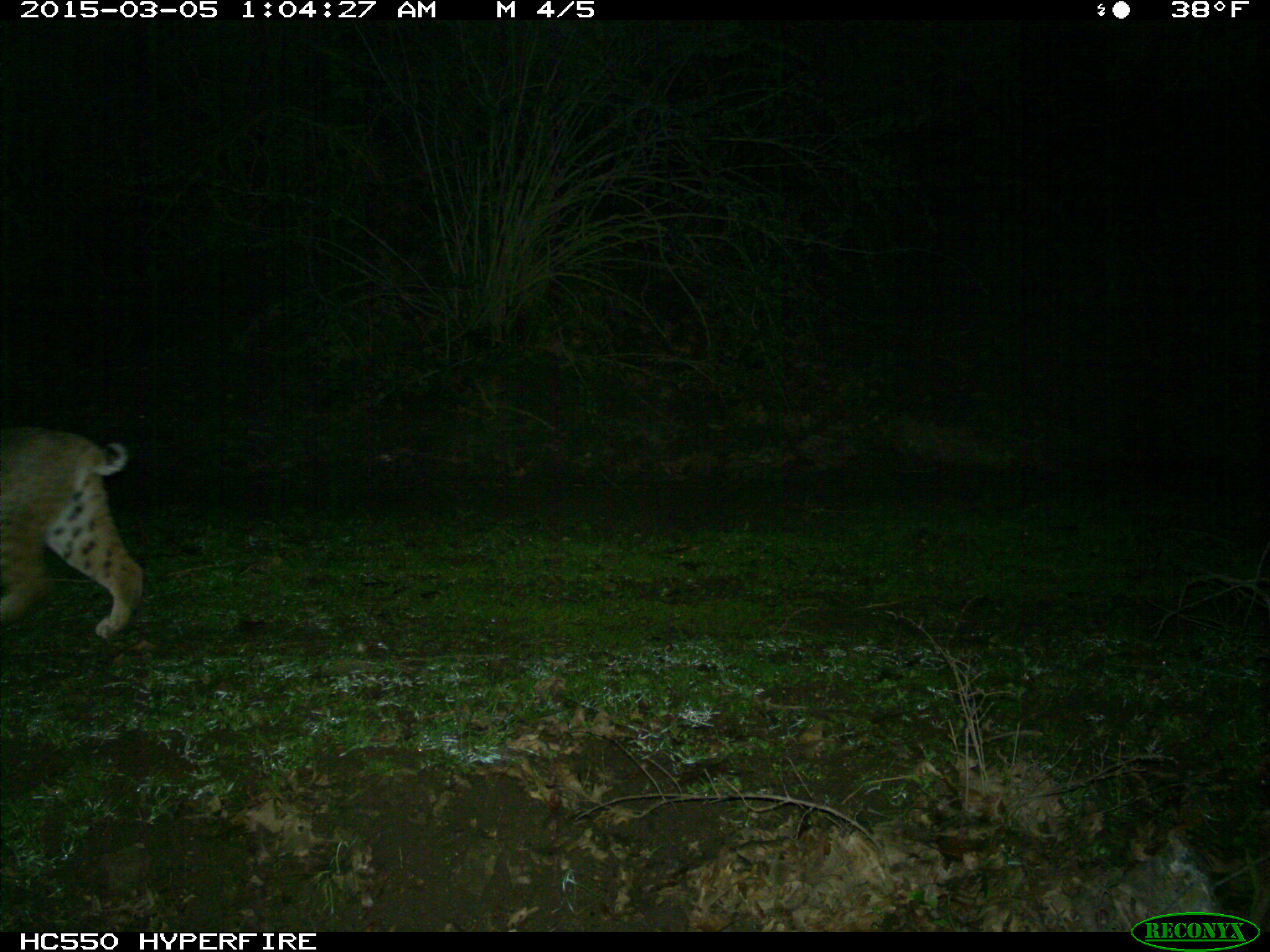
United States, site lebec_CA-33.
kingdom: Animalia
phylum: Chordata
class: Mammalia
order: Carnivora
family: Felidae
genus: Lynx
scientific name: Lynx rufus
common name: bobcat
Lynx rufus (bobcat).